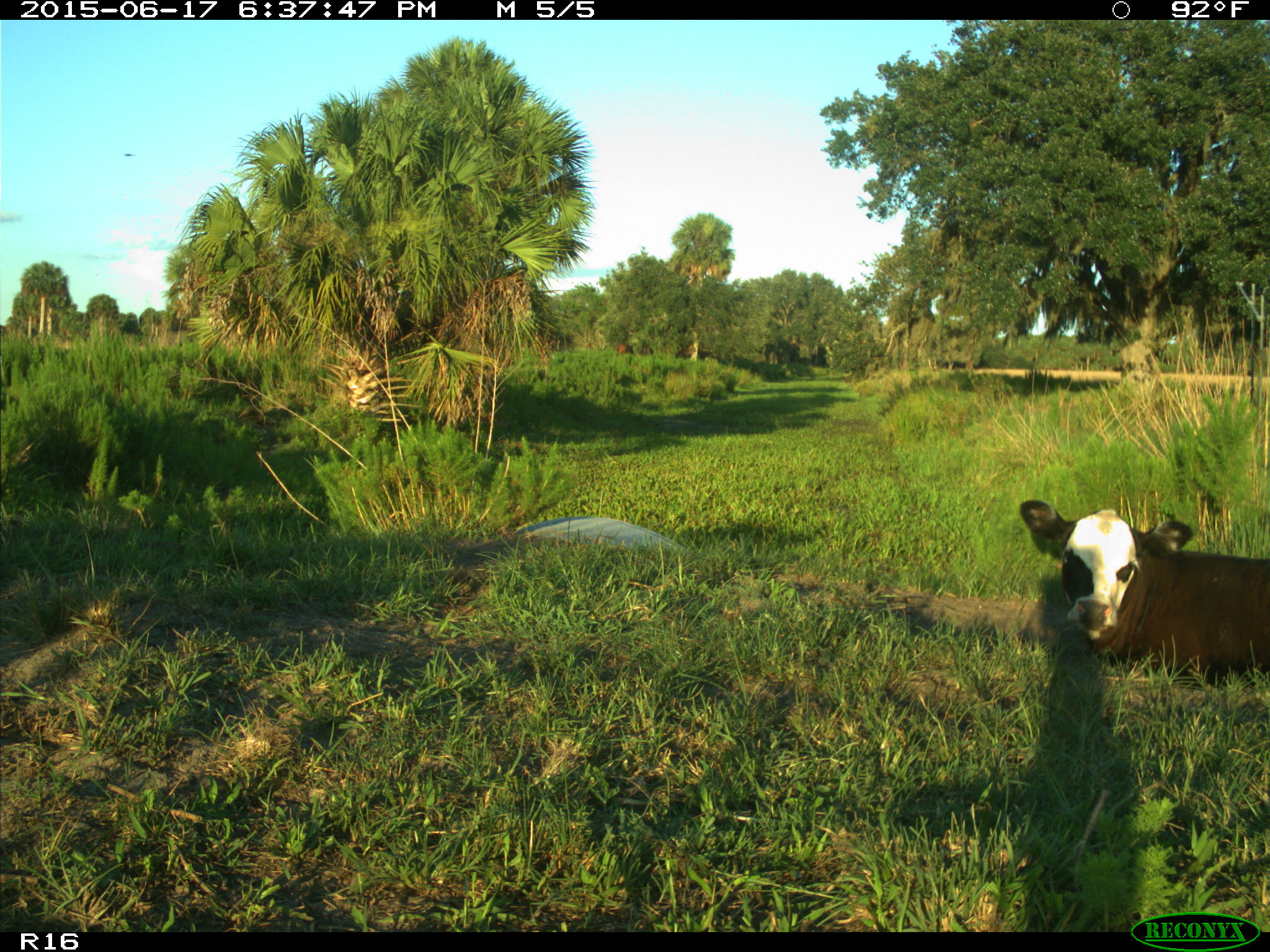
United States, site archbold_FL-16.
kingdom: Animalia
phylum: Chordata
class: Mammalia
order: Artiodactyla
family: Bovidae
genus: Bos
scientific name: Bos taurus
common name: domestic cow